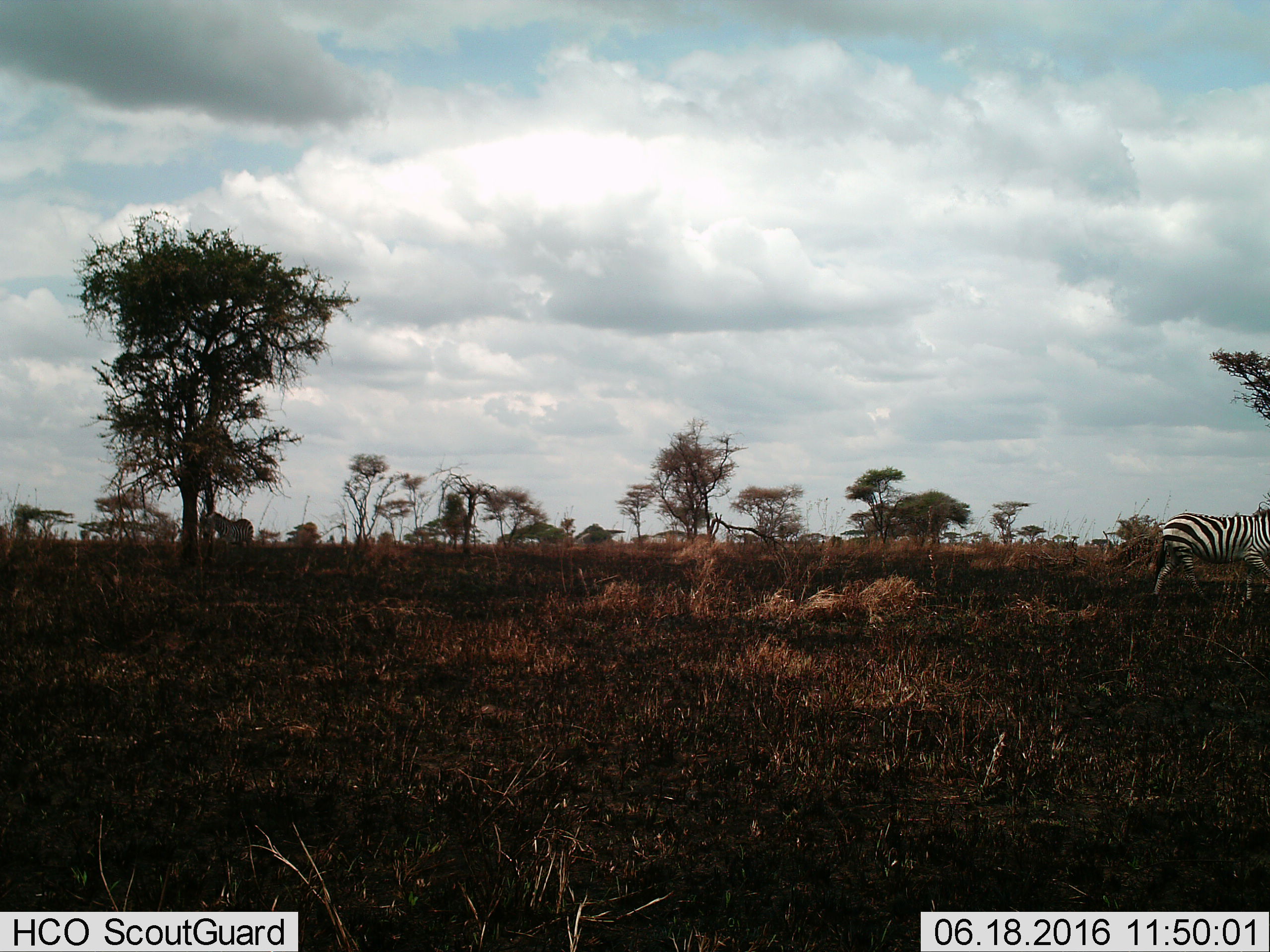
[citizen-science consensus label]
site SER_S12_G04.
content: unidentified animal